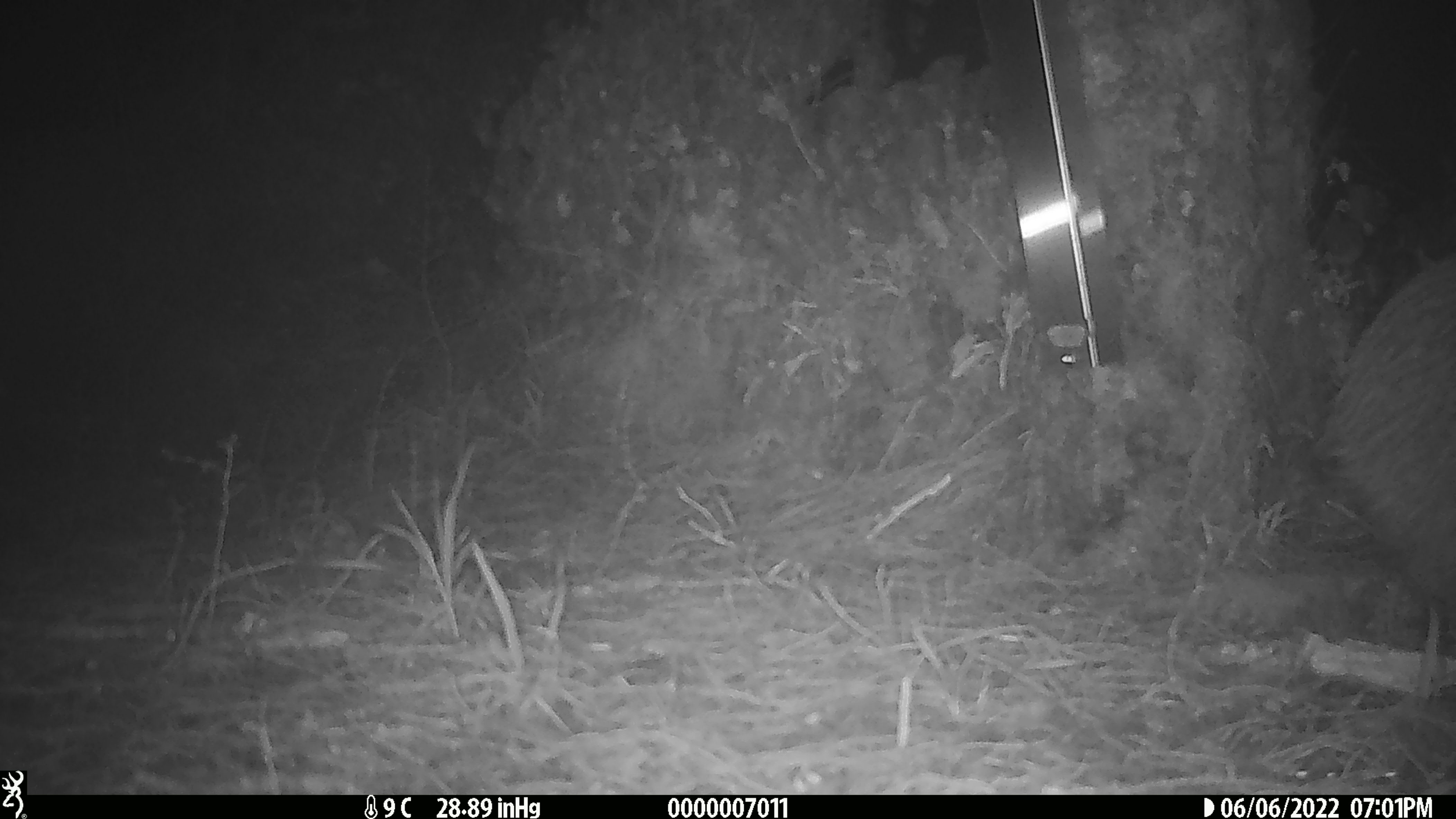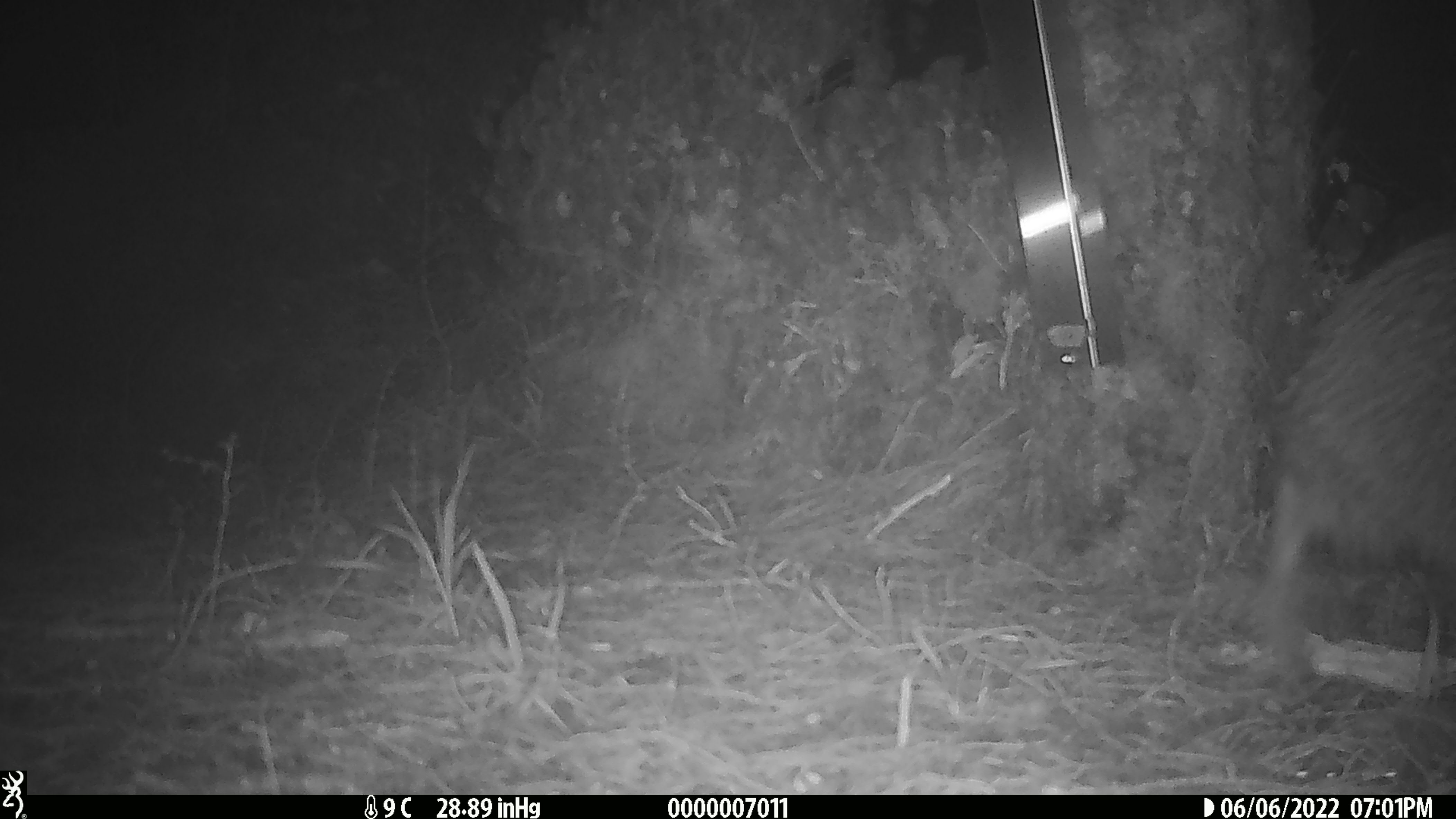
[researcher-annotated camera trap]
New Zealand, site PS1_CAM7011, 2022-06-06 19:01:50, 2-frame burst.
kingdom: Animalia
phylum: Chordata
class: Aves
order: Apterygiformes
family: Apterygidae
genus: Apteryx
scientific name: Apteryx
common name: kiwi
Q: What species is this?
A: Kiwi (Apteryx).